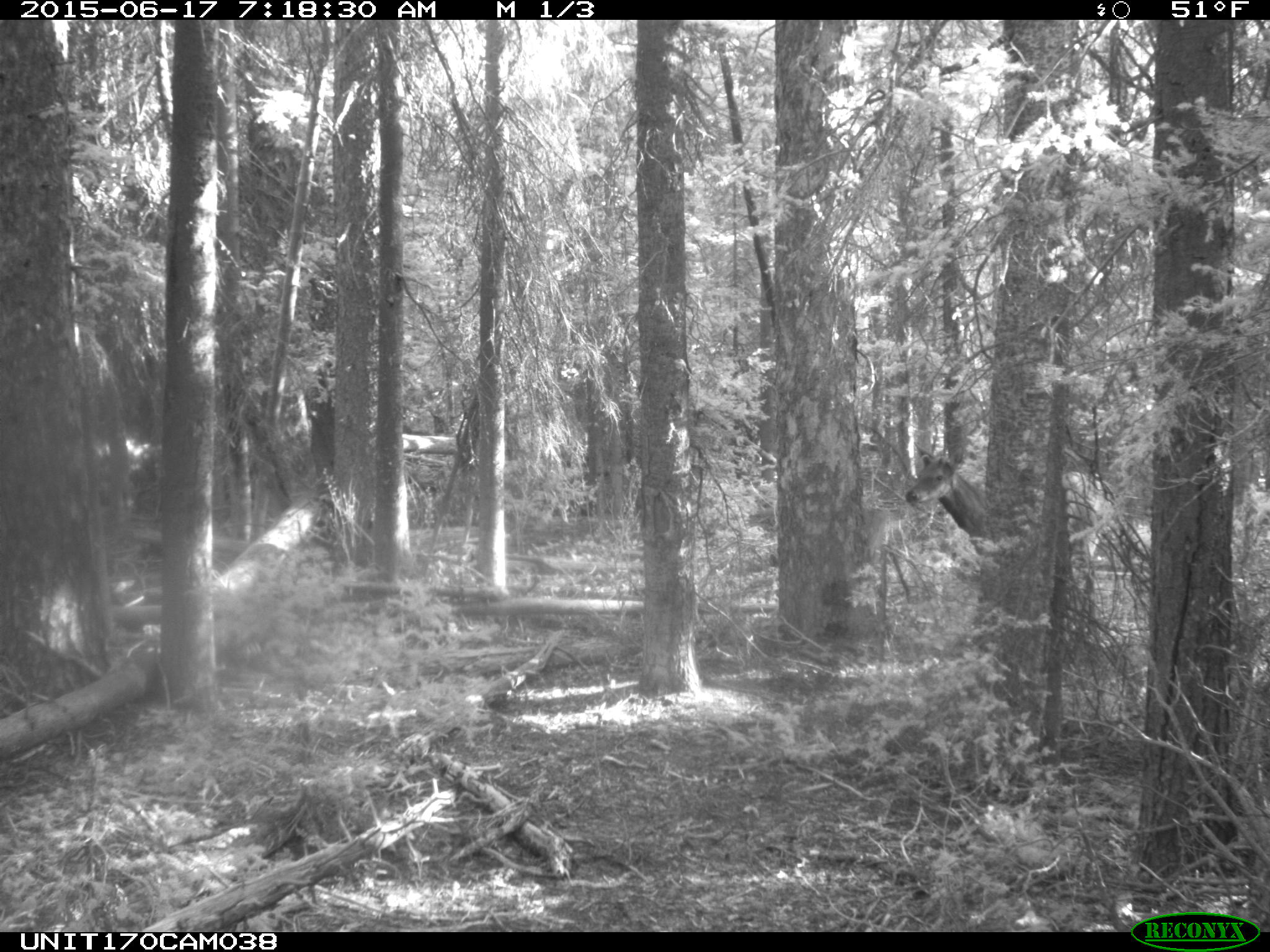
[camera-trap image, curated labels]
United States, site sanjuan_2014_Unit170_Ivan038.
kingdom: Animalia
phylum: Chordata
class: Mammalia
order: Artiodactyla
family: Cervidae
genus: Cervus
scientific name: Cervus elaphus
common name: red deer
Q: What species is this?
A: Cervus elaphus (red deer).